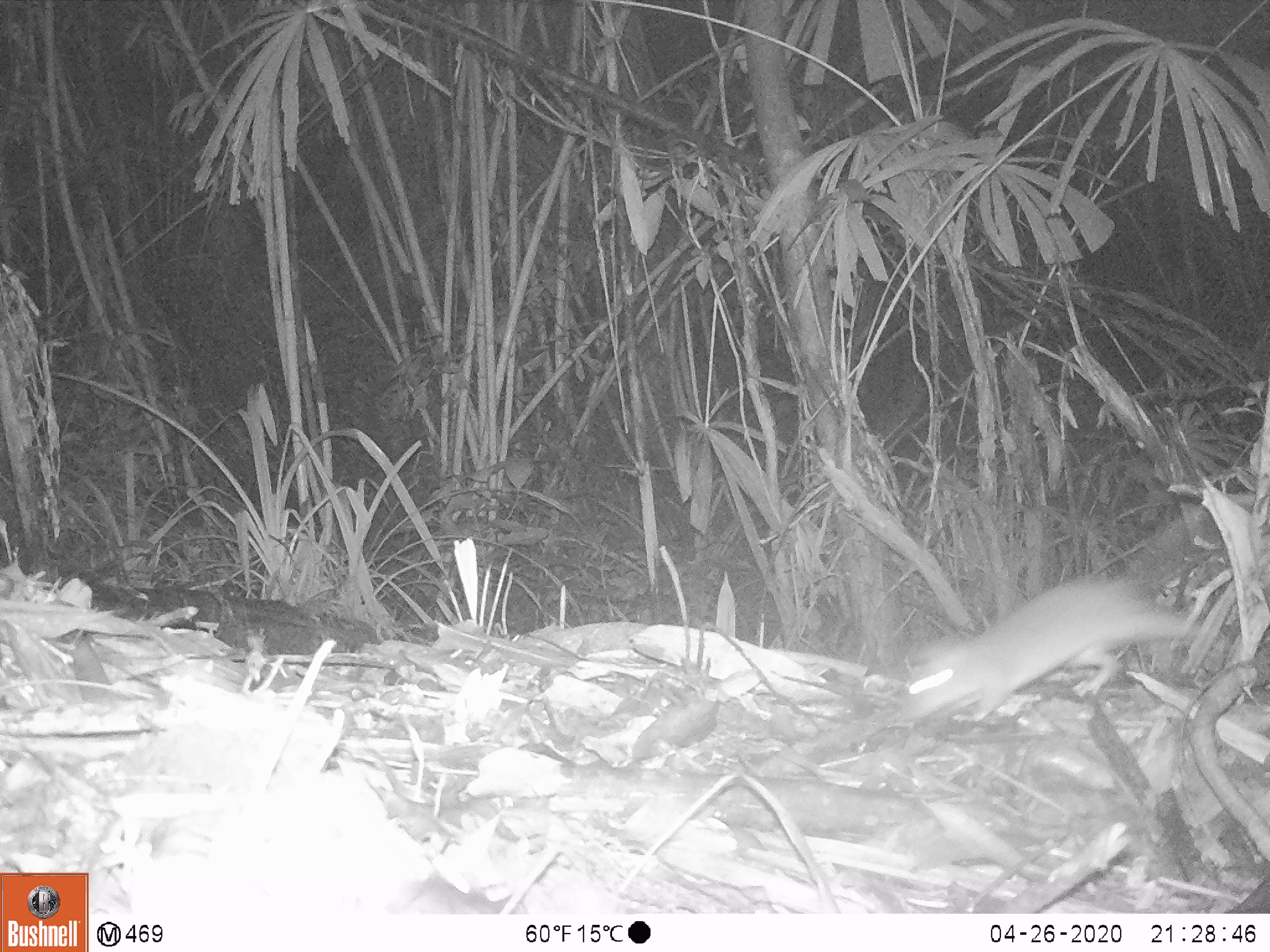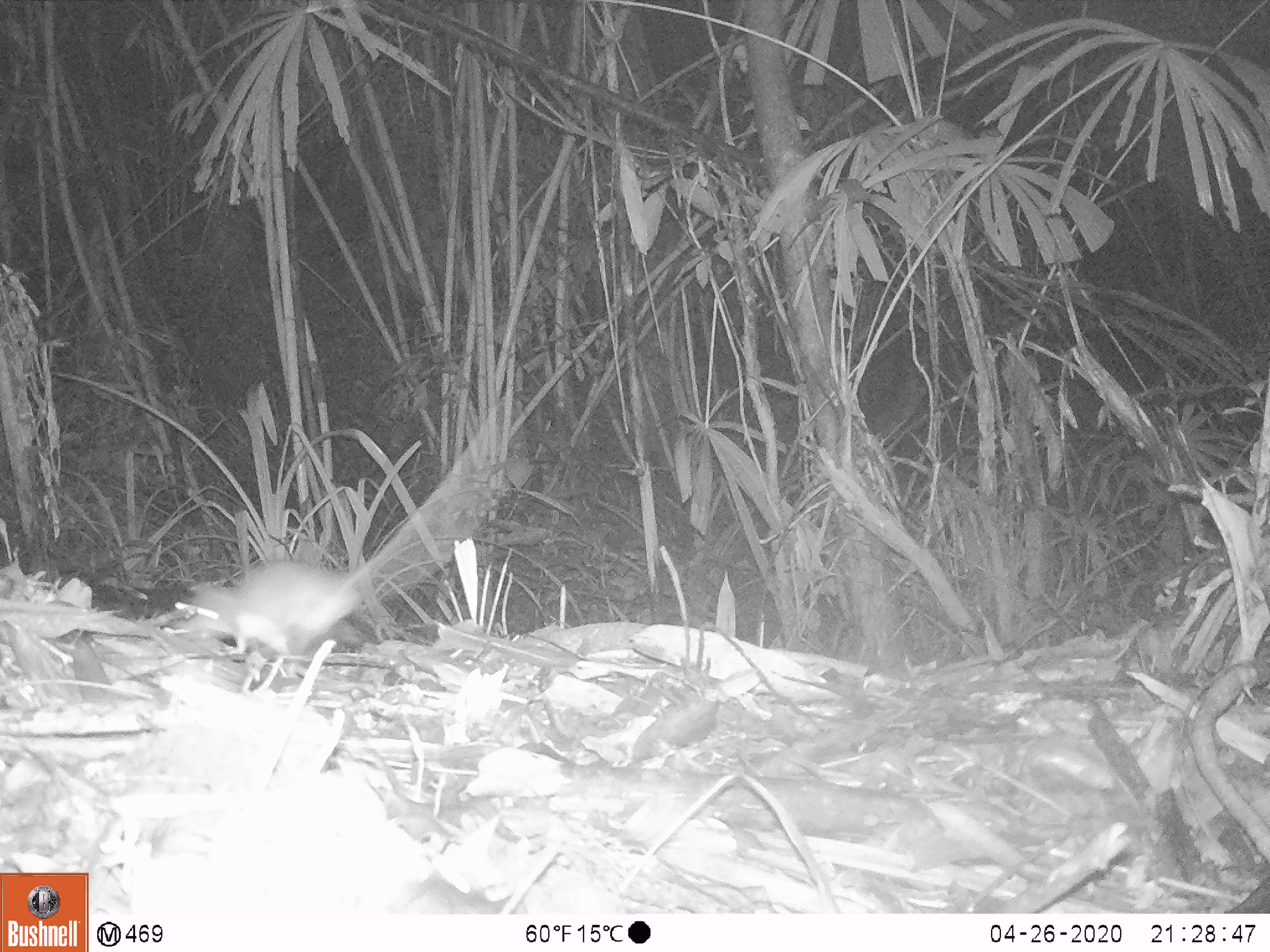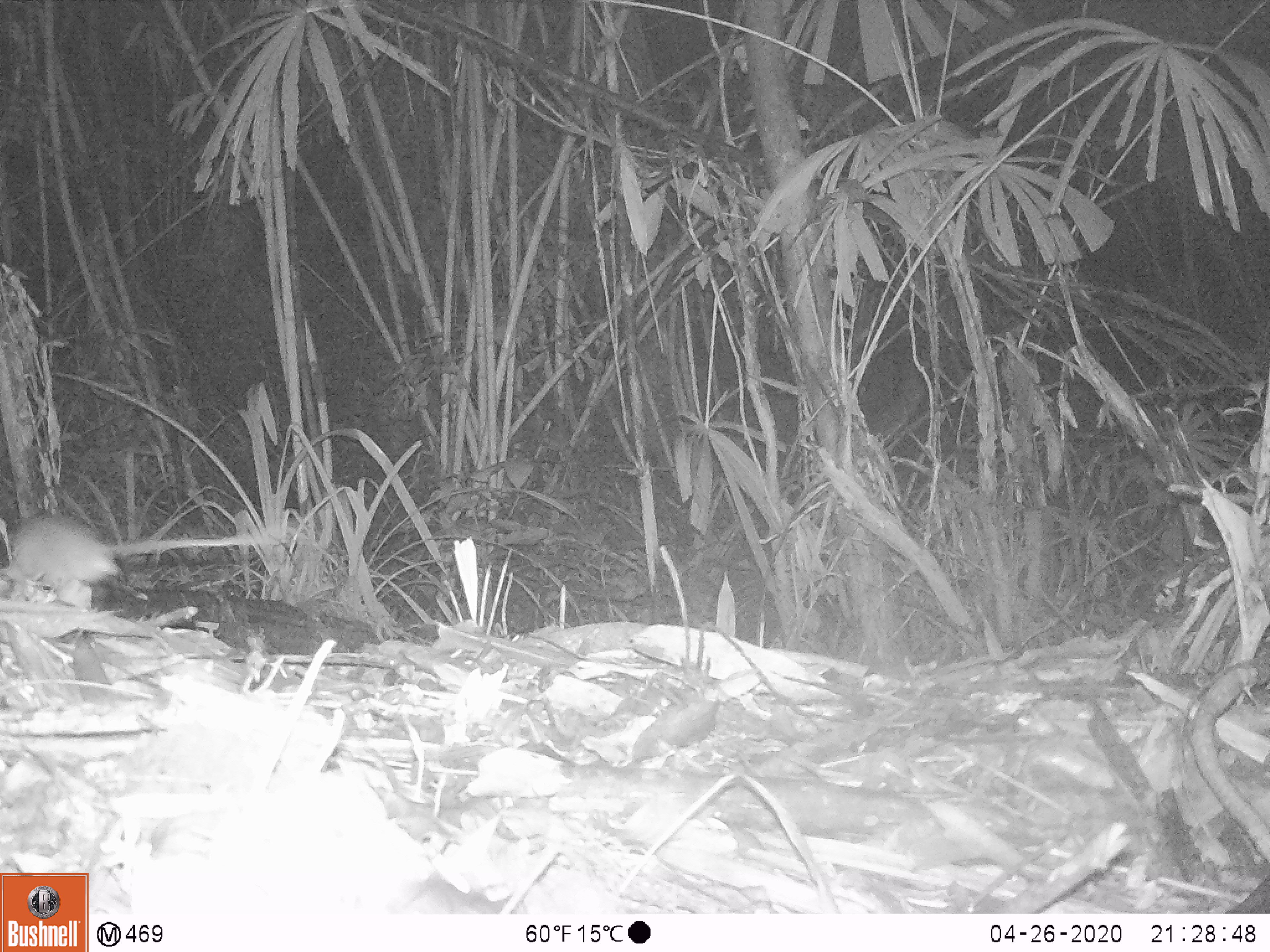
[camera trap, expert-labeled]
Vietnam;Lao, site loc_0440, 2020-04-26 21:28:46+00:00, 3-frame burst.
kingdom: Animalia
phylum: Chordata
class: Mammalia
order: Rodentia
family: Muridae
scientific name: Muridae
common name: old-world mice and rats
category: unidentified murid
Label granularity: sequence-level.